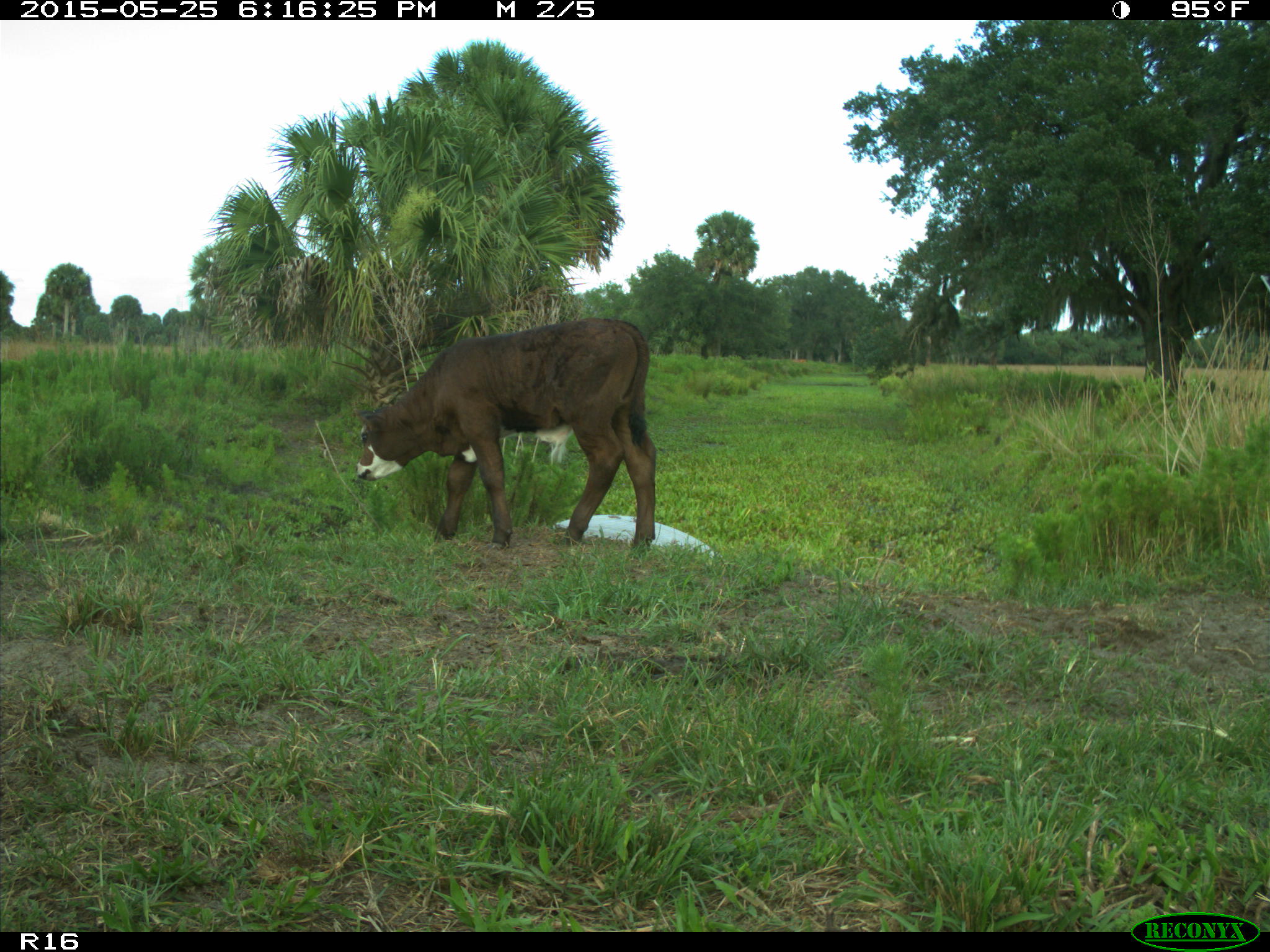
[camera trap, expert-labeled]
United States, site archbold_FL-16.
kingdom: Animalia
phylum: Chordata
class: Mammalia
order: Artiodactyla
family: Bovidae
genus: Bos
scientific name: Bos taurus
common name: domestic cow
Bos taurus (domestic cow).